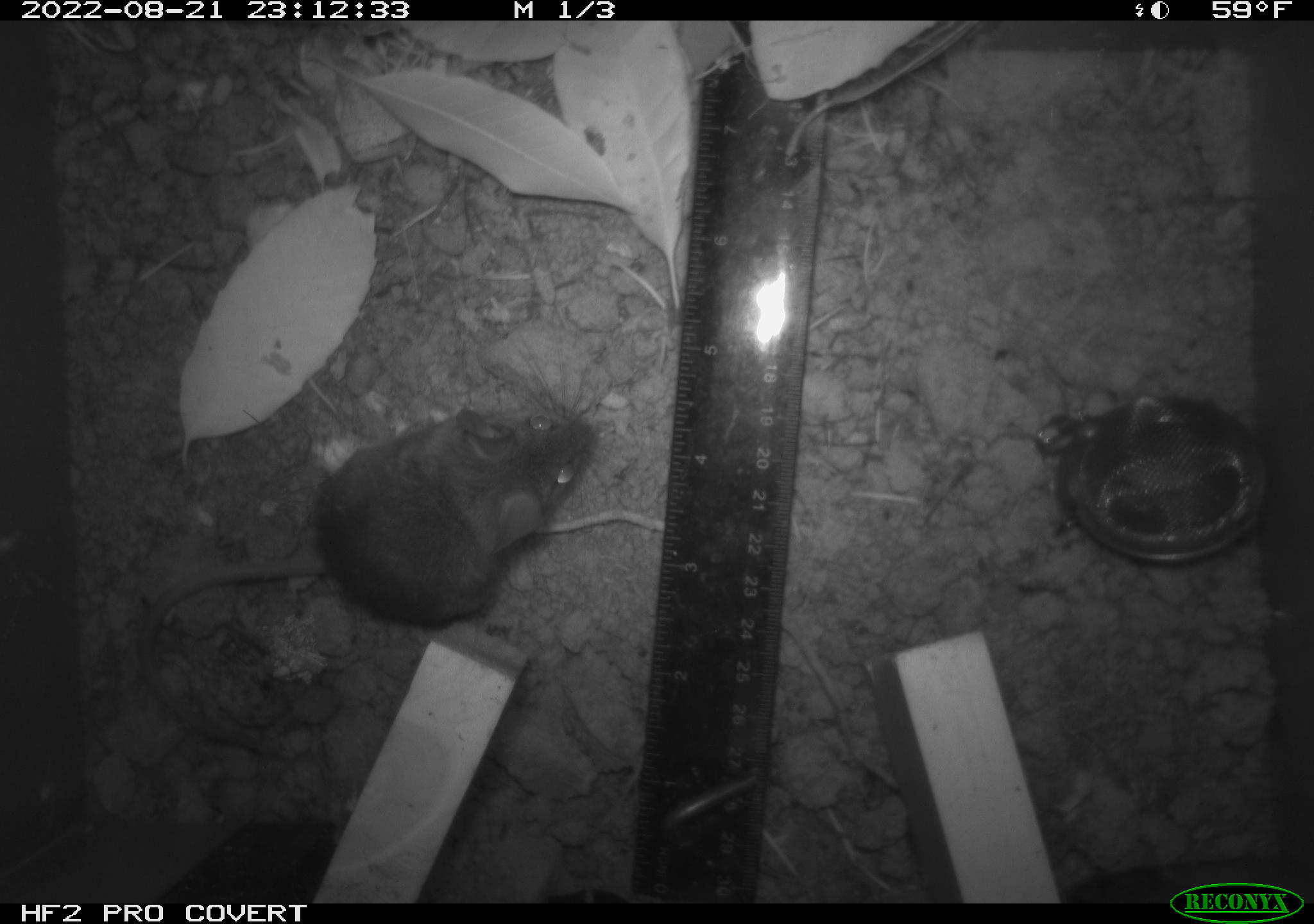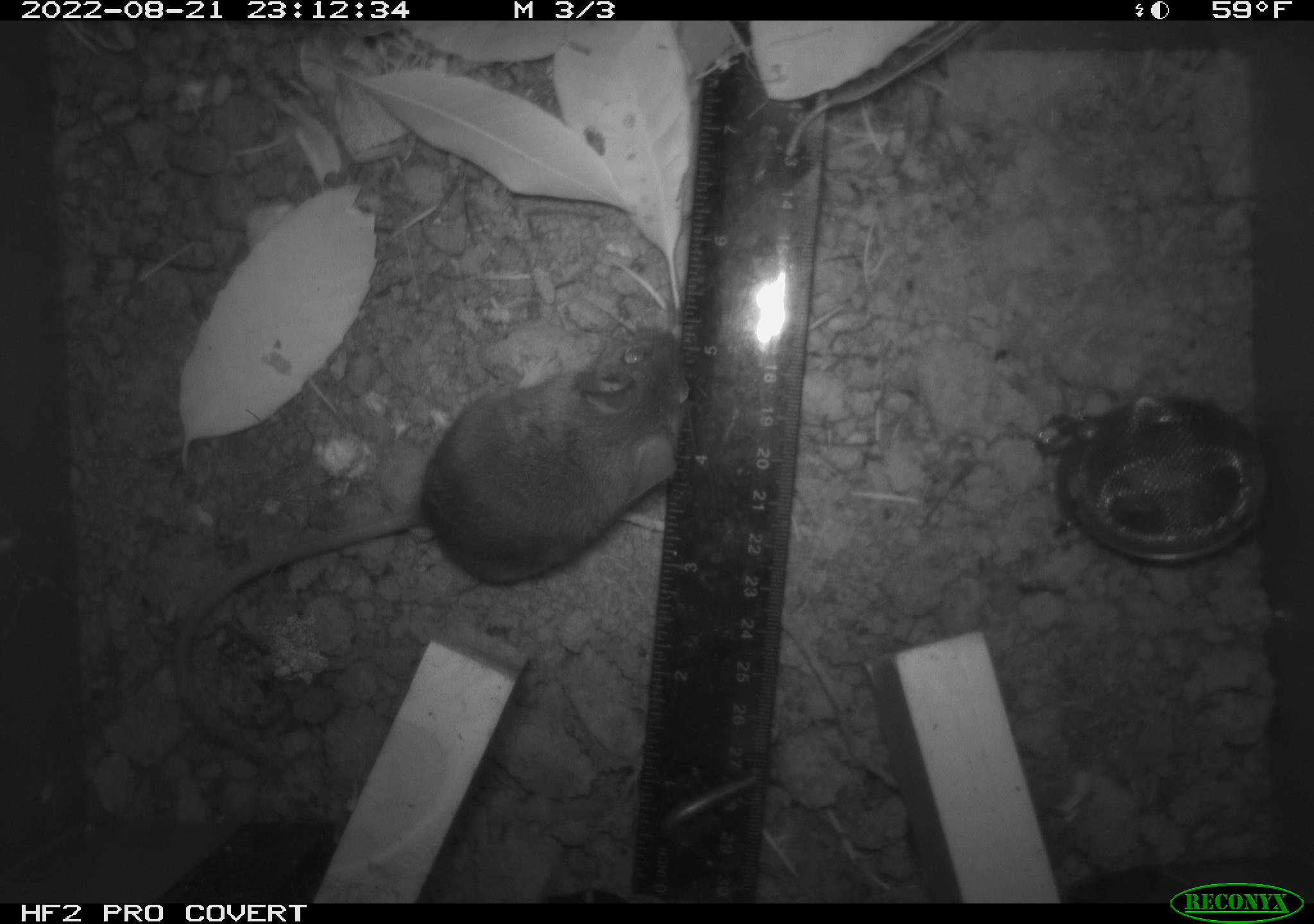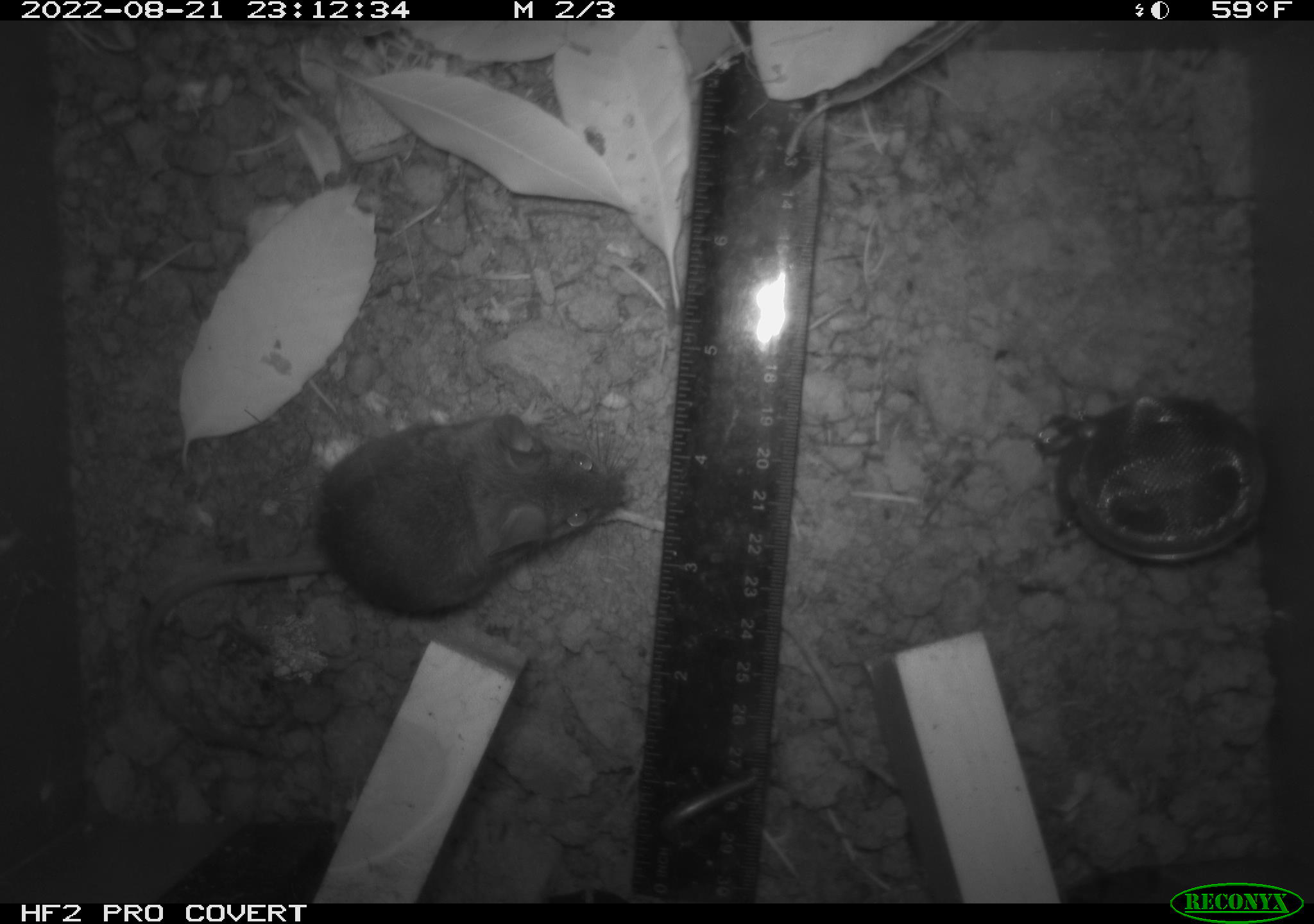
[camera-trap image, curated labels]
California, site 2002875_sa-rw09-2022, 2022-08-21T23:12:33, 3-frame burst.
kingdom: Animalia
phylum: Chordata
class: Mammalia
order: Rodentia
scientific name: Rodentia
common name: rodent